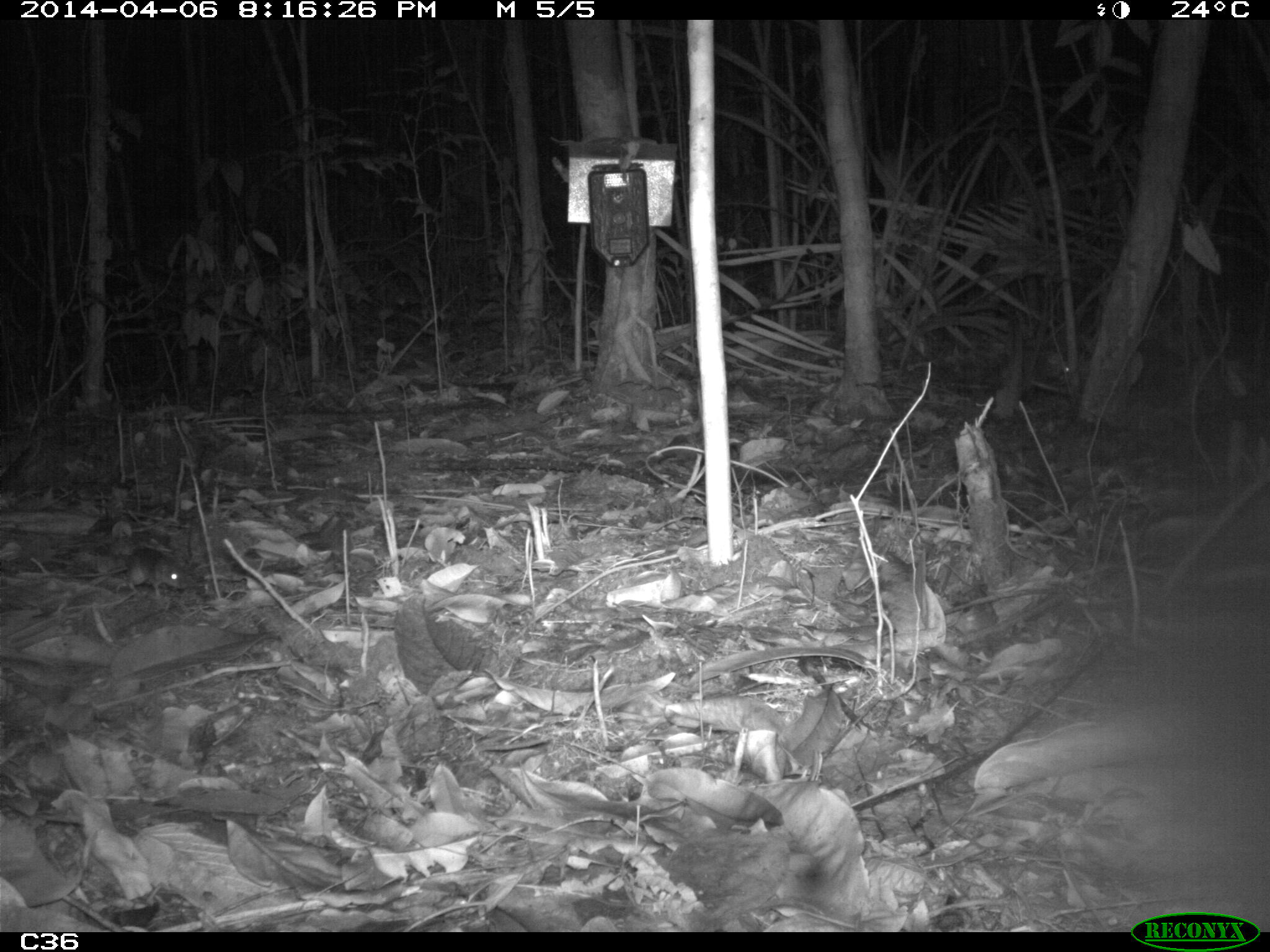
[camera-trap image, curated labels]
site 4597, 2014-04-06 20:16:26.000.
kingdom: Animalia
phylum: Chordata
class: Mammalia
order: Rodentia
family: Muridae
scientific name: Muridae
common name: mice, rats, and gerbils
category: unknown mouse or rat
Unknown mouse or rat (mice, rats, and gerbils) (Muridae), count 1, age adult.